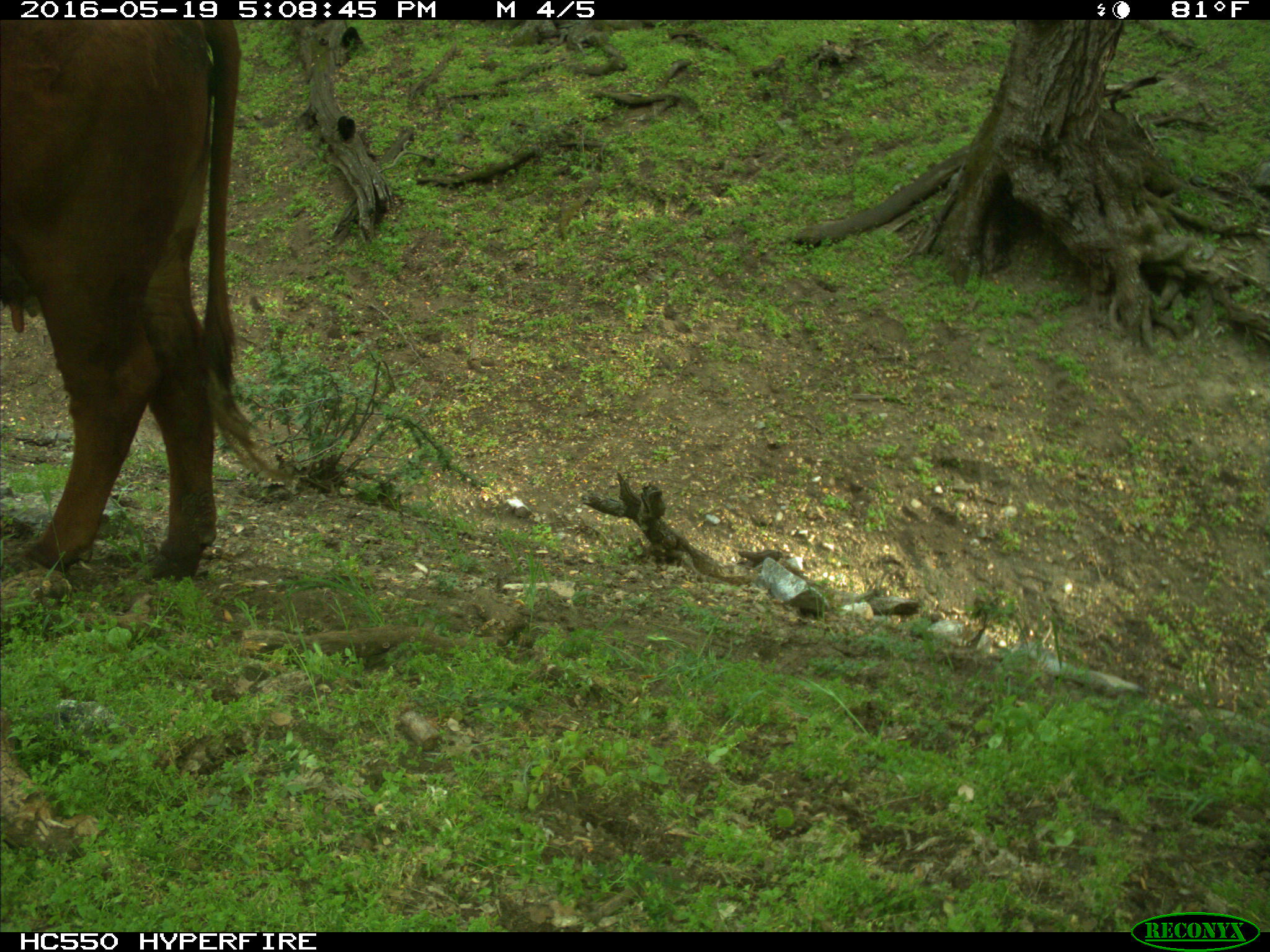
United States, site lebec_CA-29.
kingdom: Animalia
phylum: Chordata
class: Mammalia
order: Artiodactyla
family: Bovidae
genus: Bos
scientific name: Bos taurus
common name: domestic cow